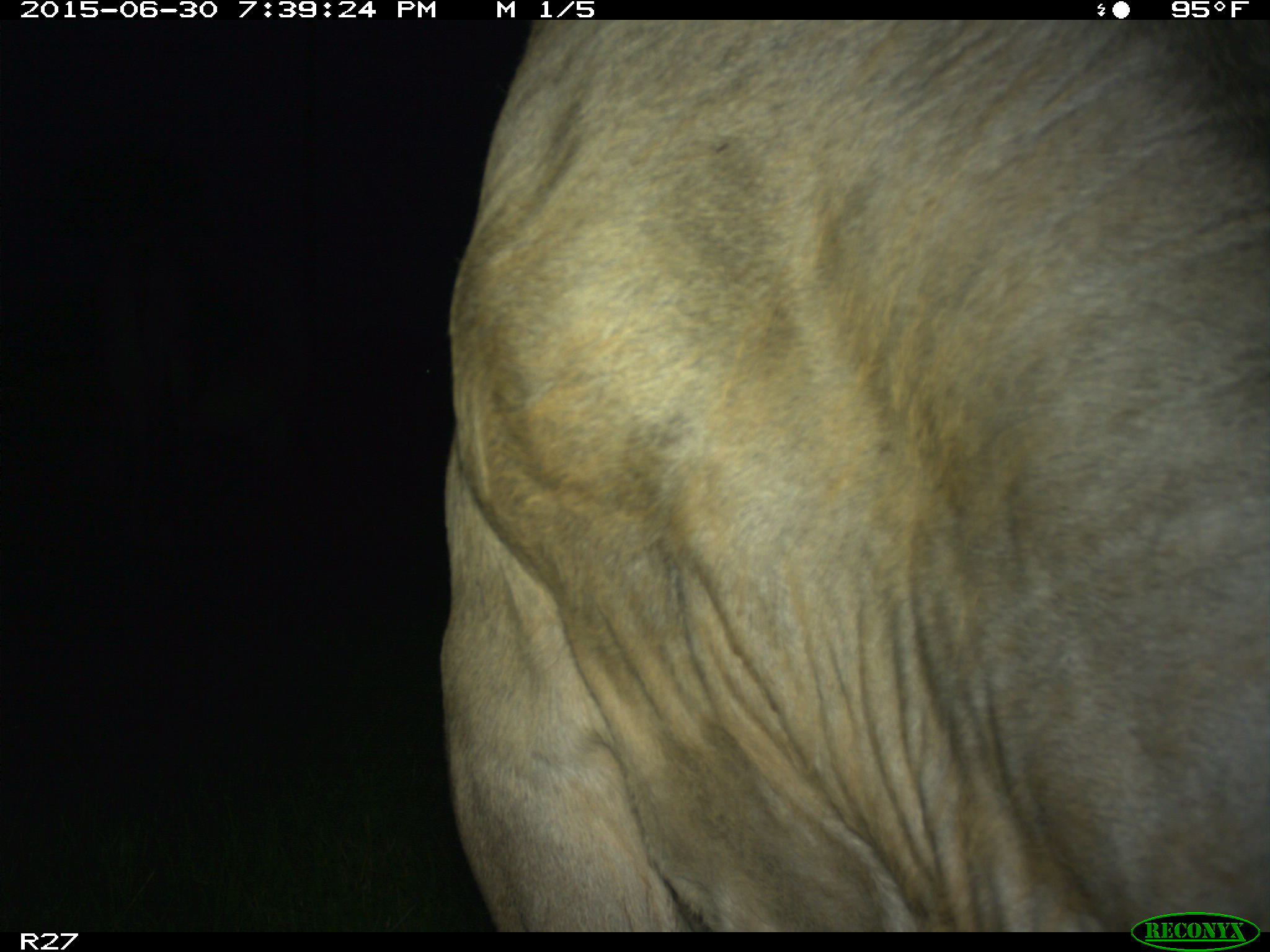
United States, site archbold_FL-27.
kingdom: Animalia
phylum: Chordata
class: Mammalia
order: Artiodactyla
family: Bovidae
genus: Bos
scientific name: Bos taurus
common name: domestic cow